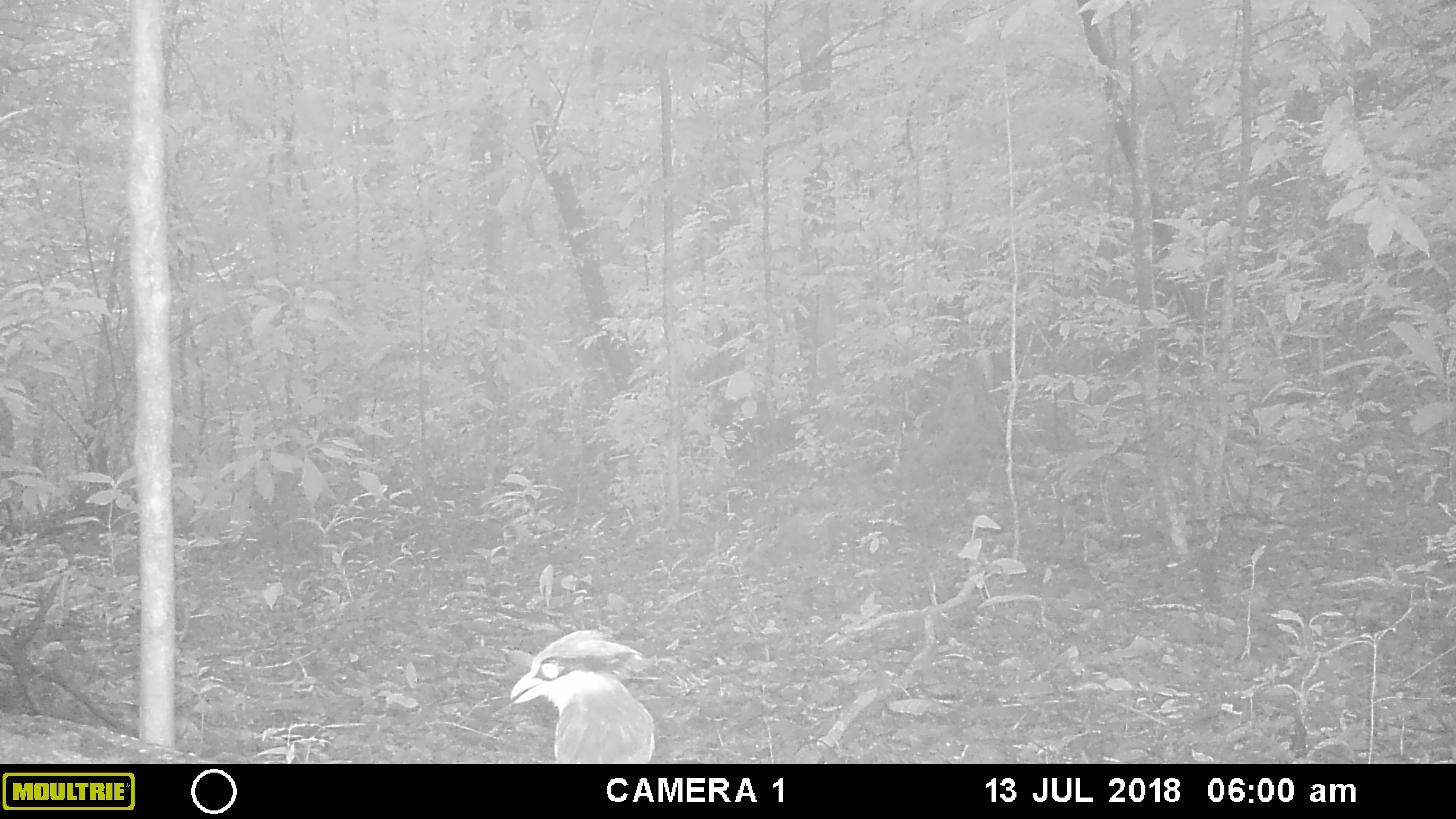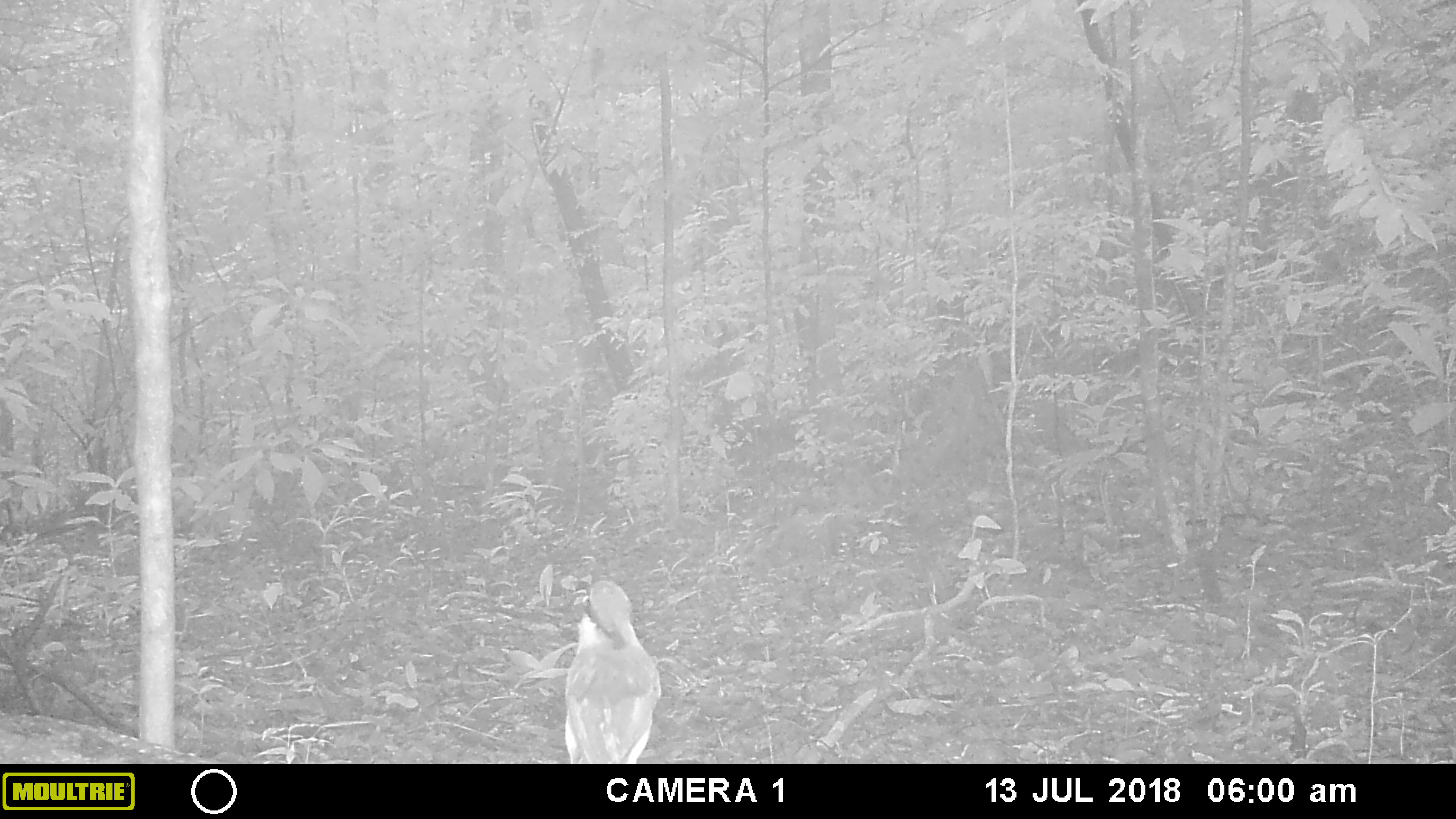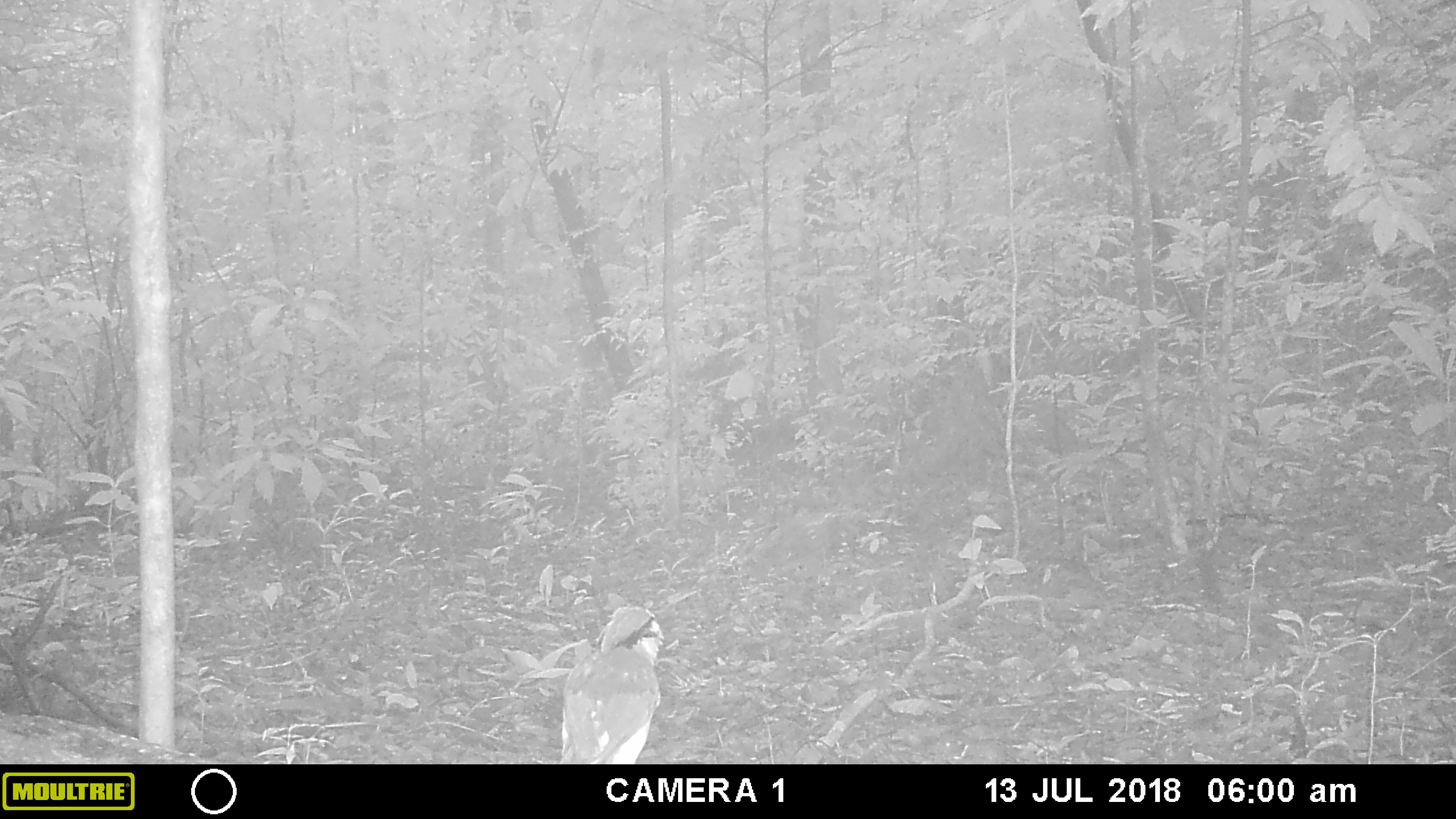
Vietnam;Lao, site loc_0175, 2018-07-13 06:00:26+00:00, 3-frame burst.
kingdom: Animalia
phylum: Chordata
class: Aves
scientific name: Aves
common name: bird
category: unidentified bird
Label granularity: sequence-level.